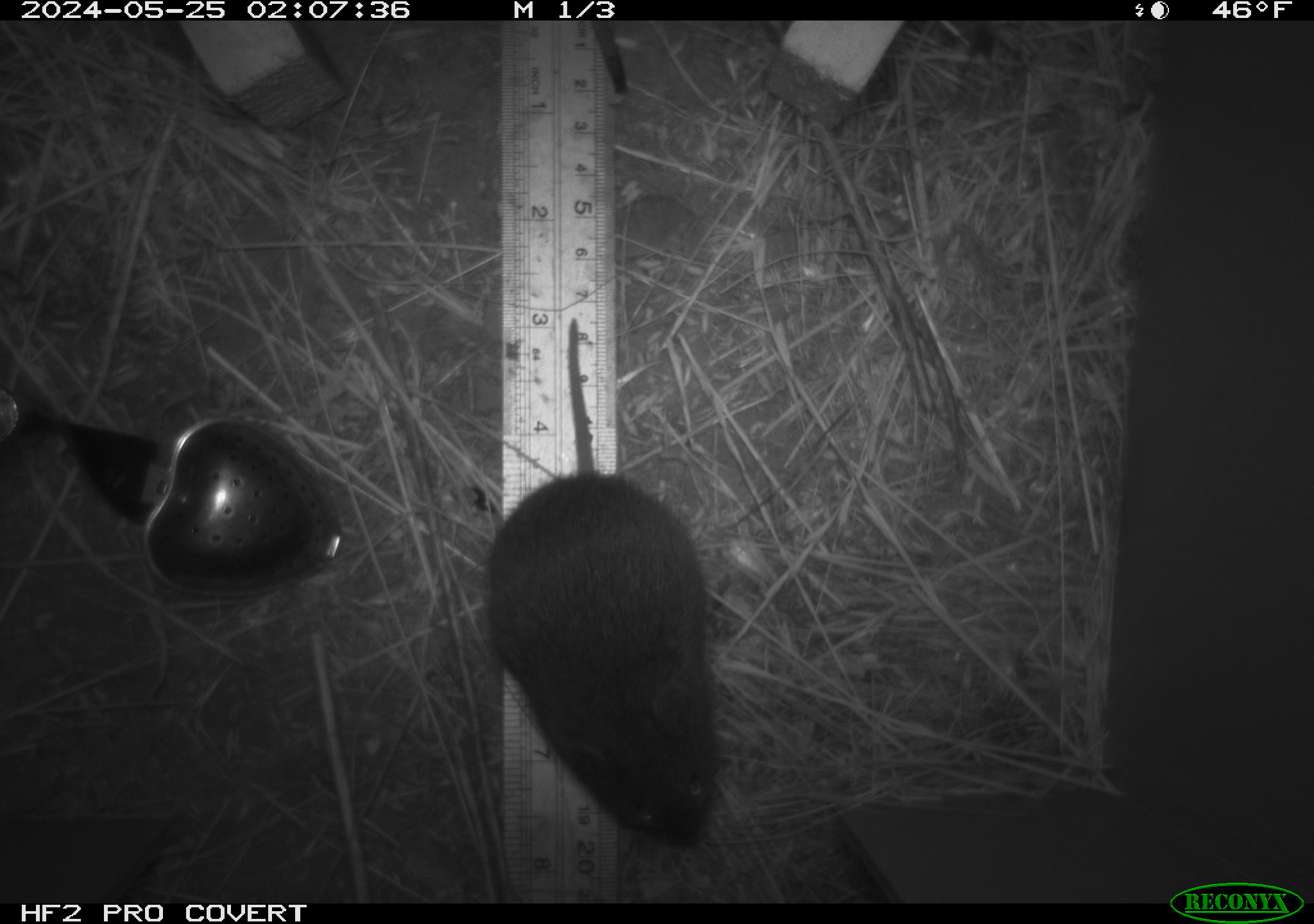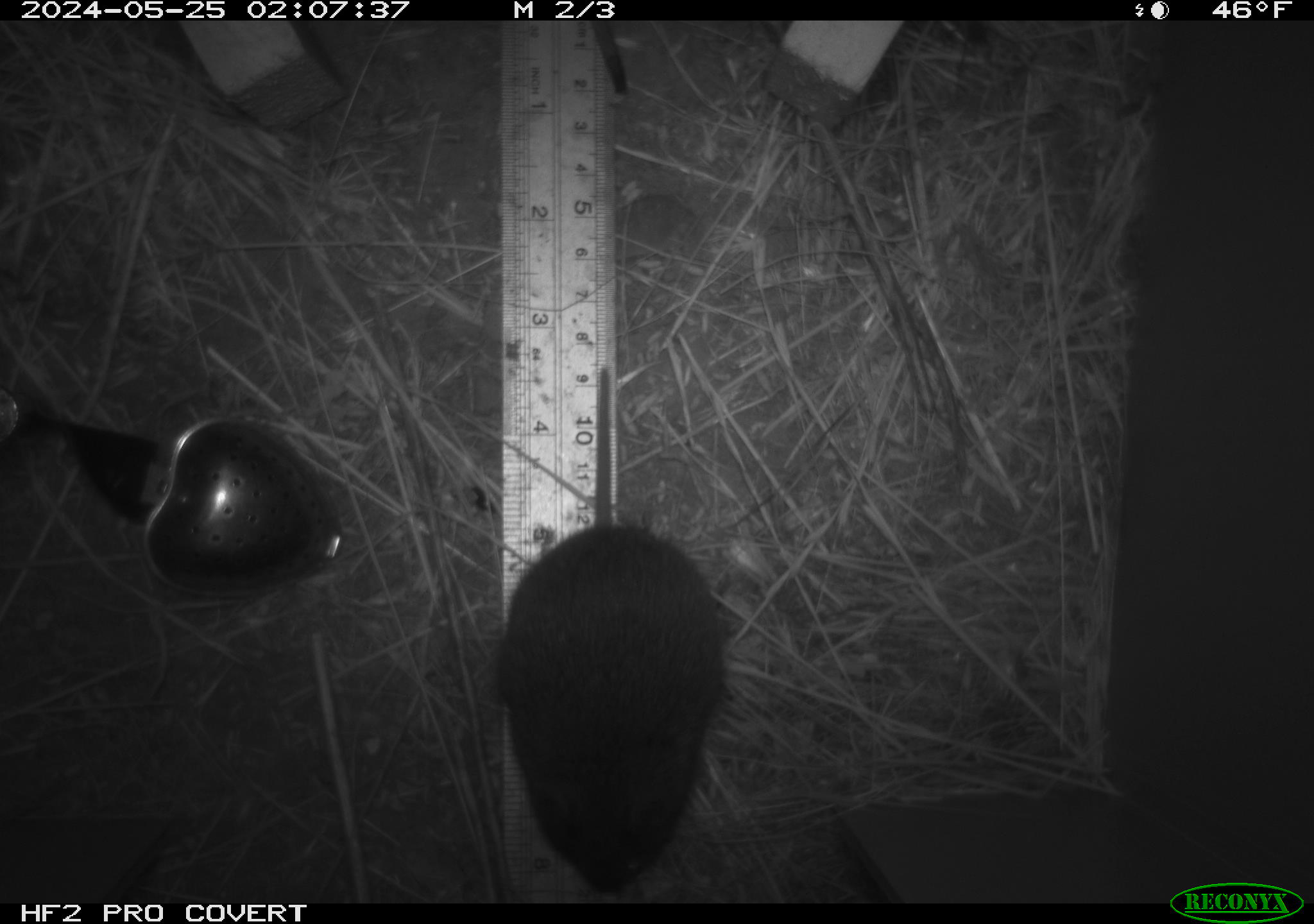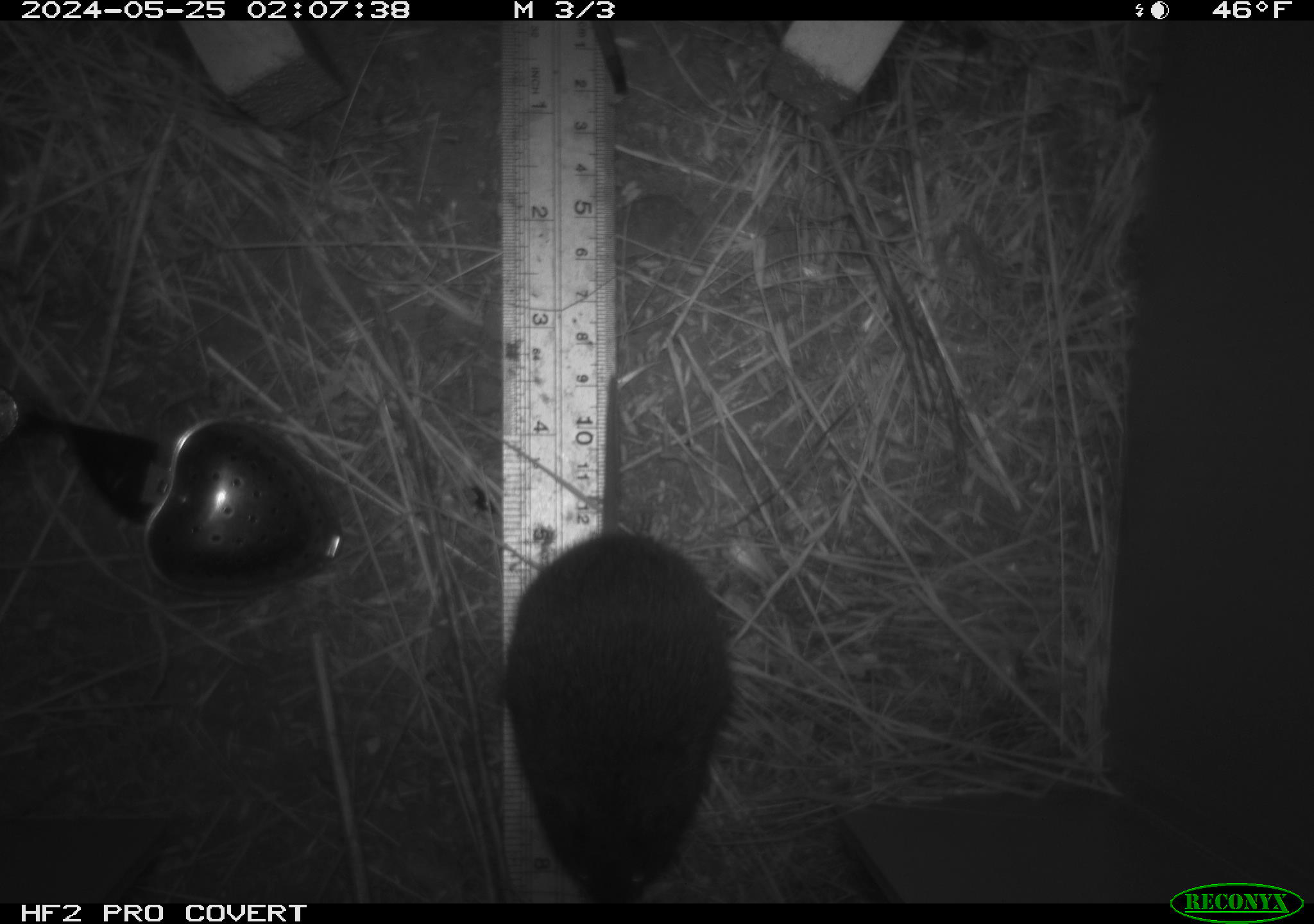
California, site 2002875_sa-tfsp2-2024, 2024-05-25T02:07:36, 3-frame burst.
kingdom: Animalia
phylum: Chordata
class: Mammalia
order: Rodentia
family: Cricetidae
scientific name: Arvicolinae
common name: voles, lemmings, and muskrats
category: arvicolinae subfamily